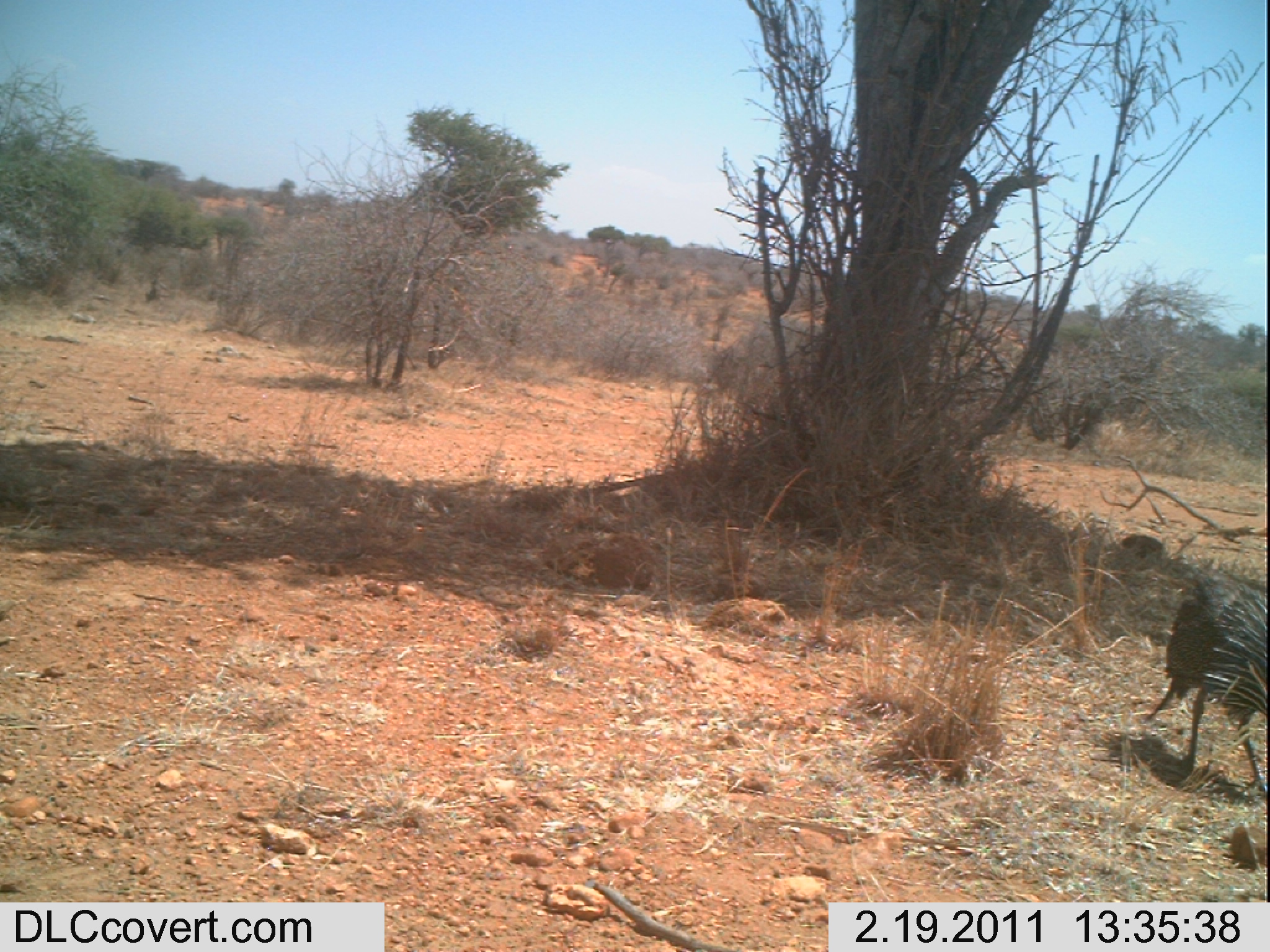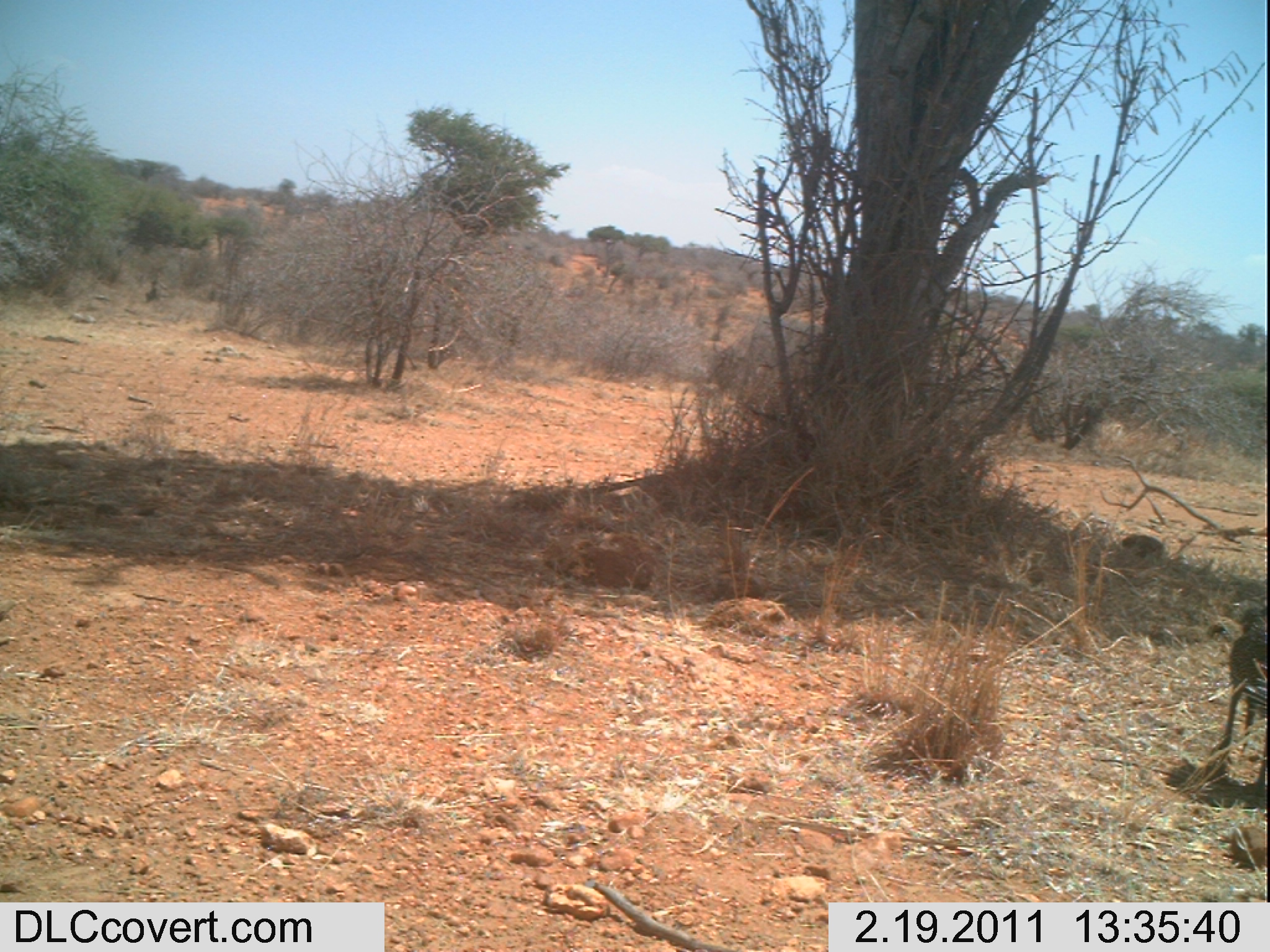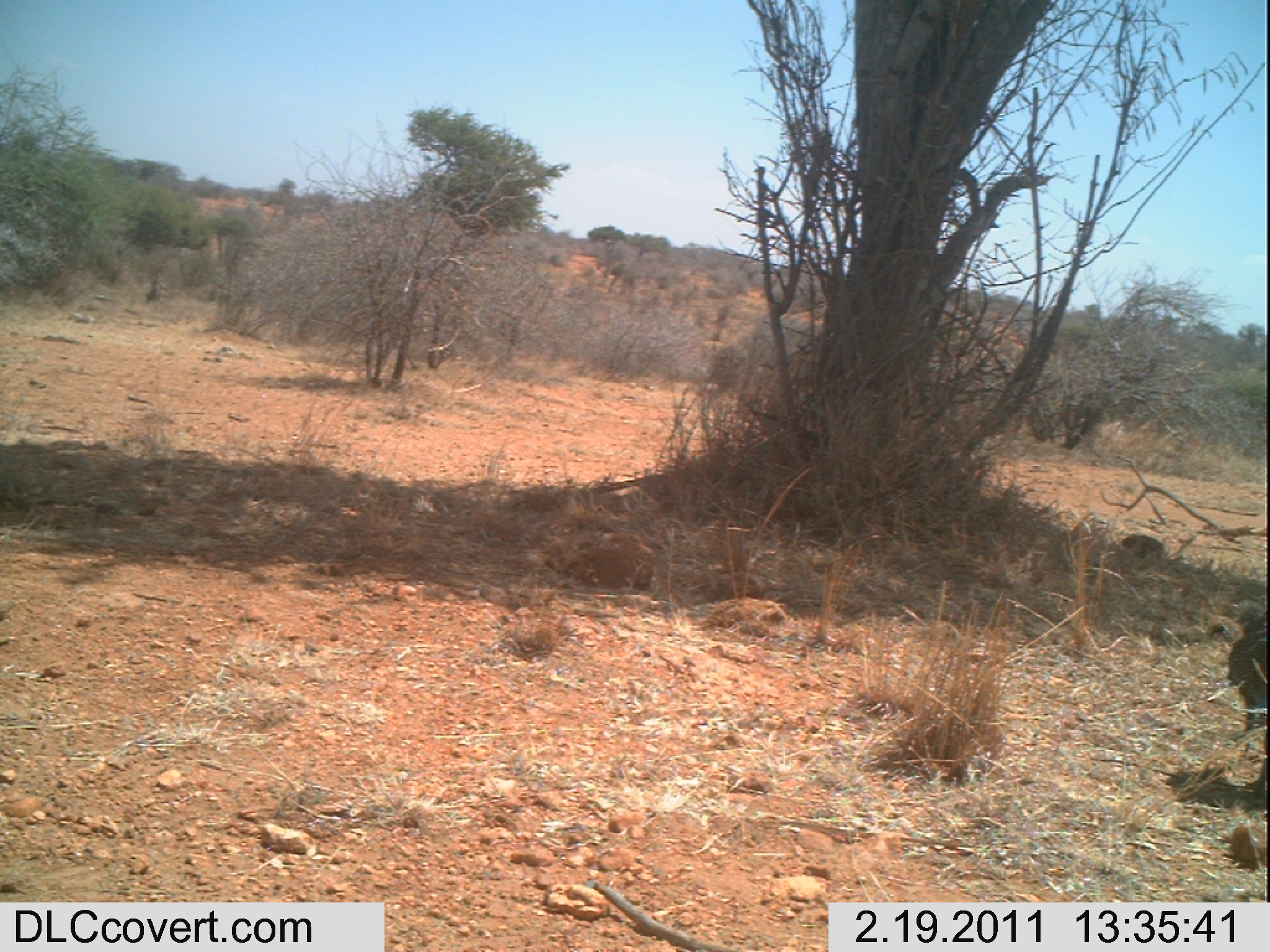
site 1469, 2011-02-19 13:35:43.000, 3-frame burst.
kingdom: Animalia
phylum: Chordata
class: Aves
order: Galliformes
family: Numididae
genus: Acryllium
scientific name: Acryllium vulturinum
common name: vulturine guineafowl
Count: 1.